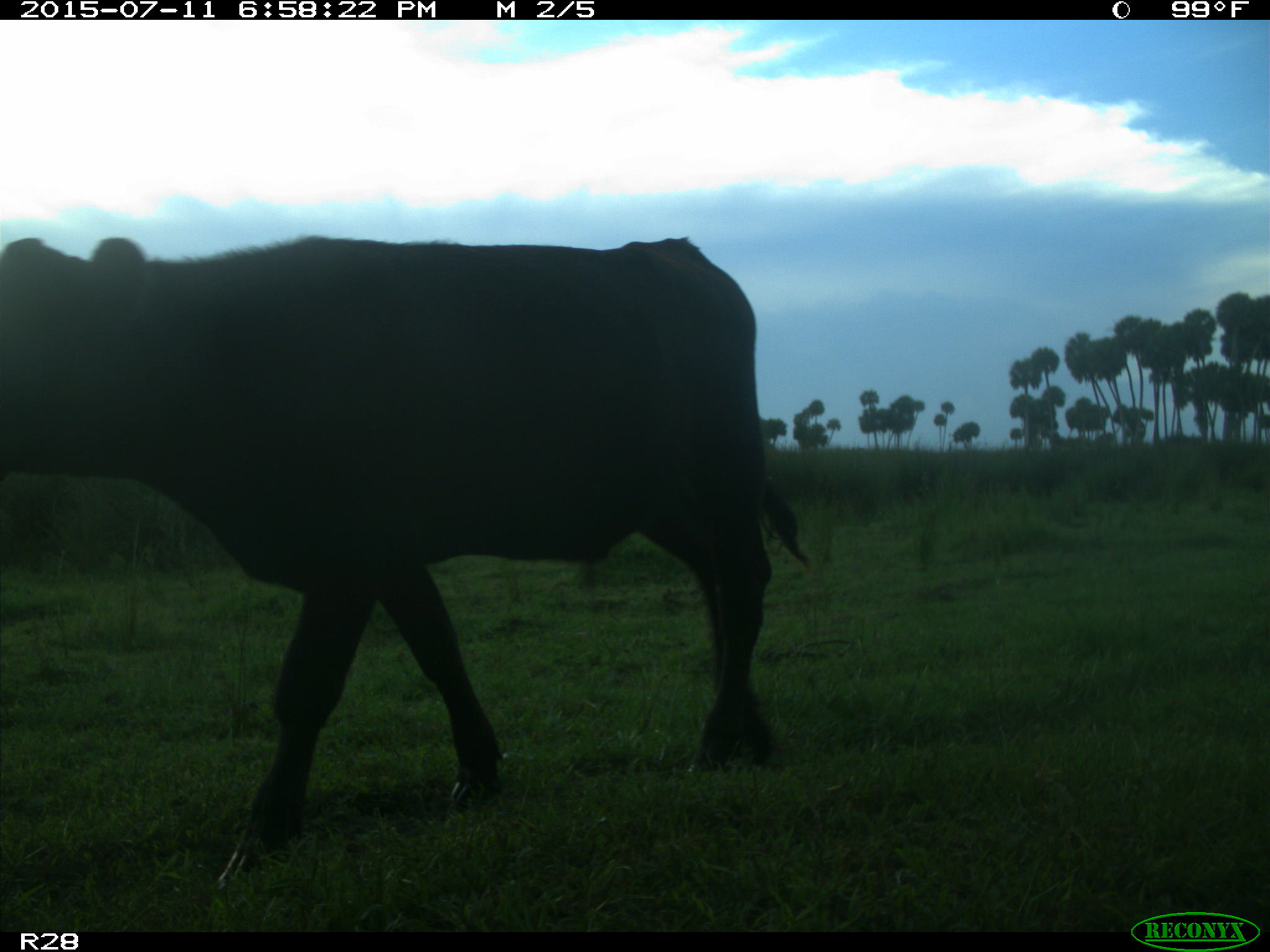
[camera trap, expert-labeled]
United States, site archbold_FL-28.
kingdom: Animalia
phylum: Chordata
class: Mammalia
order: Artiodactyla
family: Bovidae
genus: Bos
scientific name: Bos taurus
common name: domestic cow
Bos taurus (domestic cow).